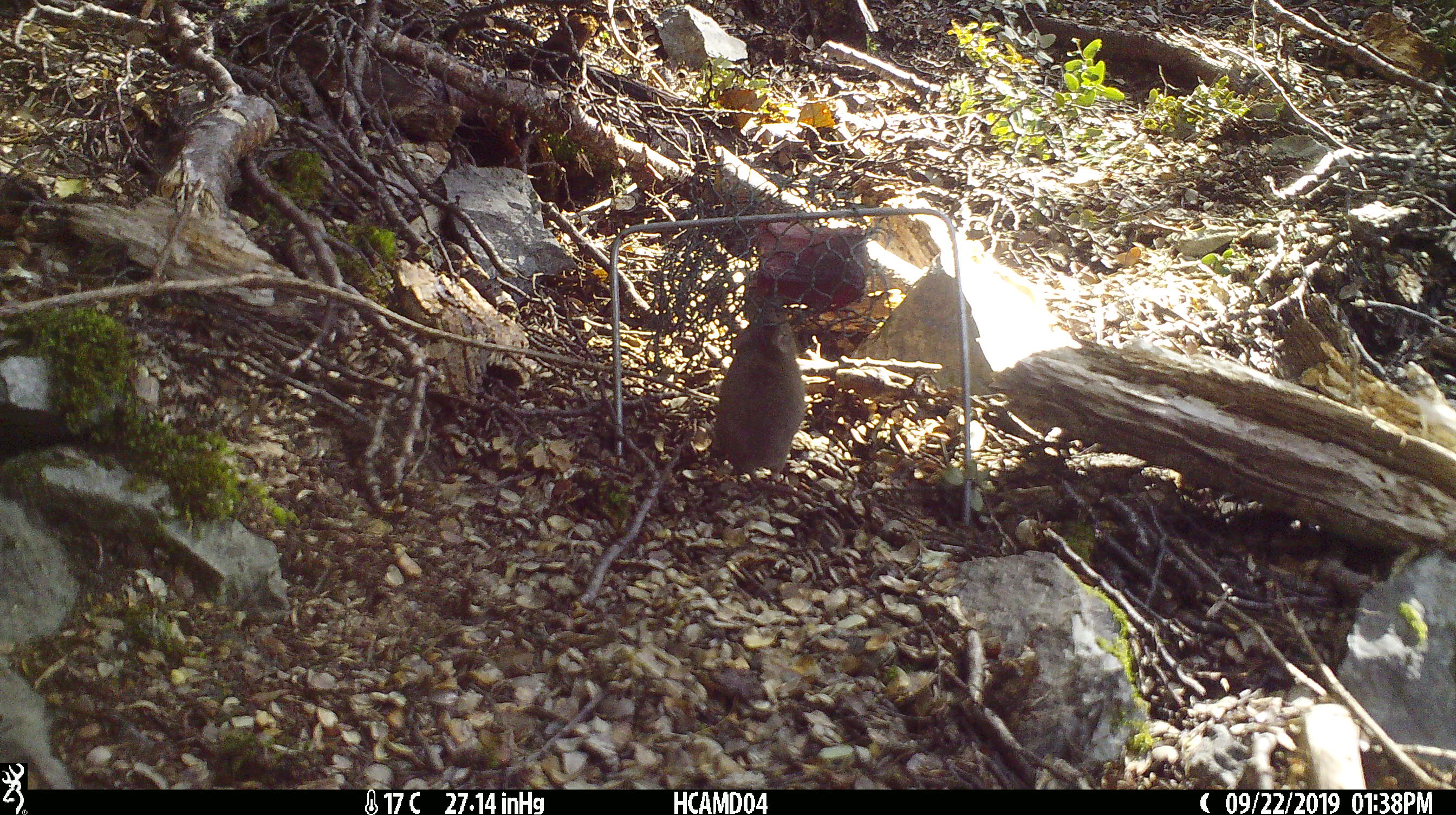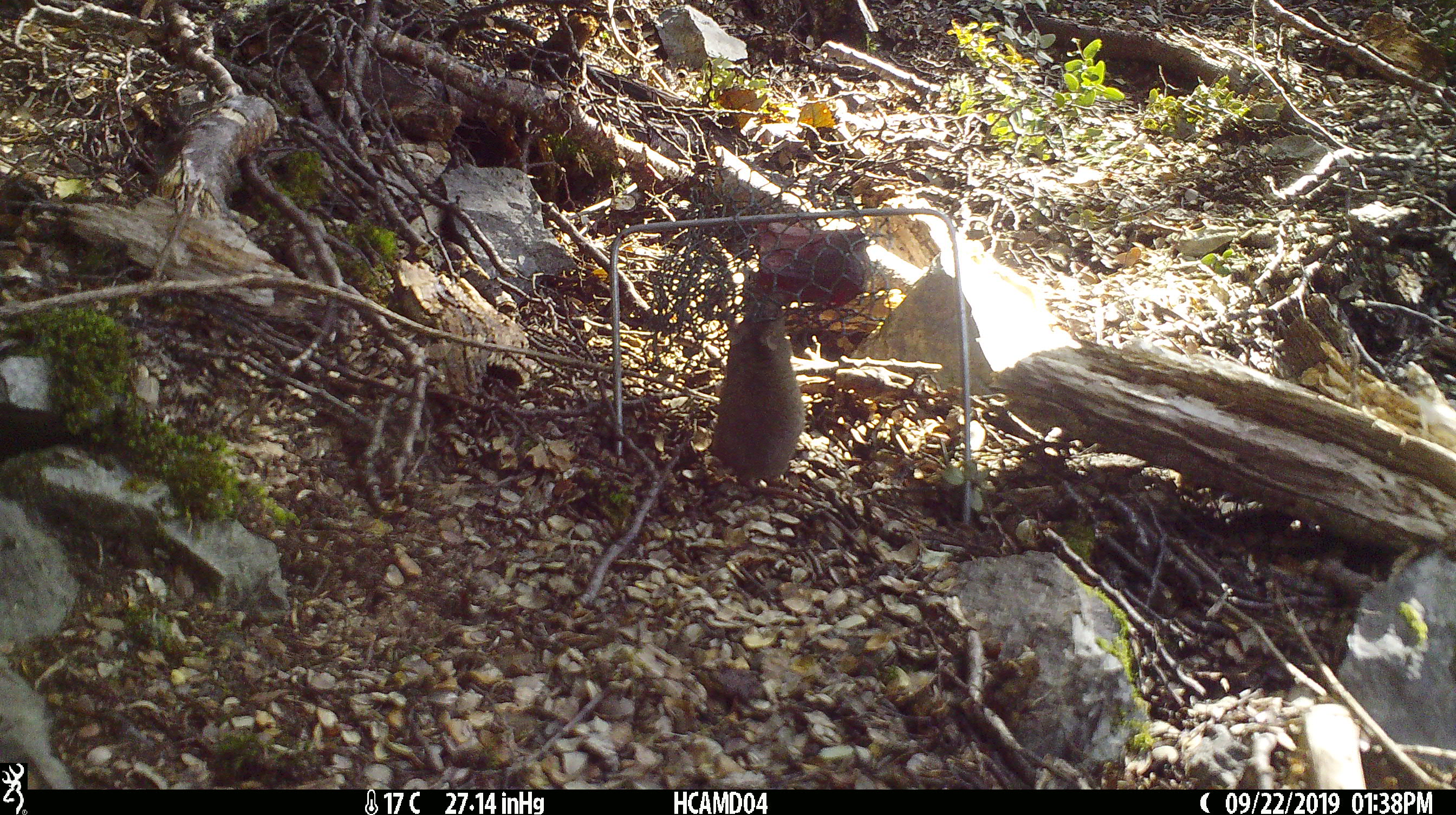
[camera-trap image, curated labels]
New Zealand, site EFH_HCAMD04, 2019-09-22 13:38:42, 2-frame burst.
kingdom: Animalia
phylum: Chordata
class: Mammalia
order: Rodentia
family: Muridae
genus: Mus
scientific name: Mus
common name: mouse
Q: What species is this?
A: Mouse (Mus).